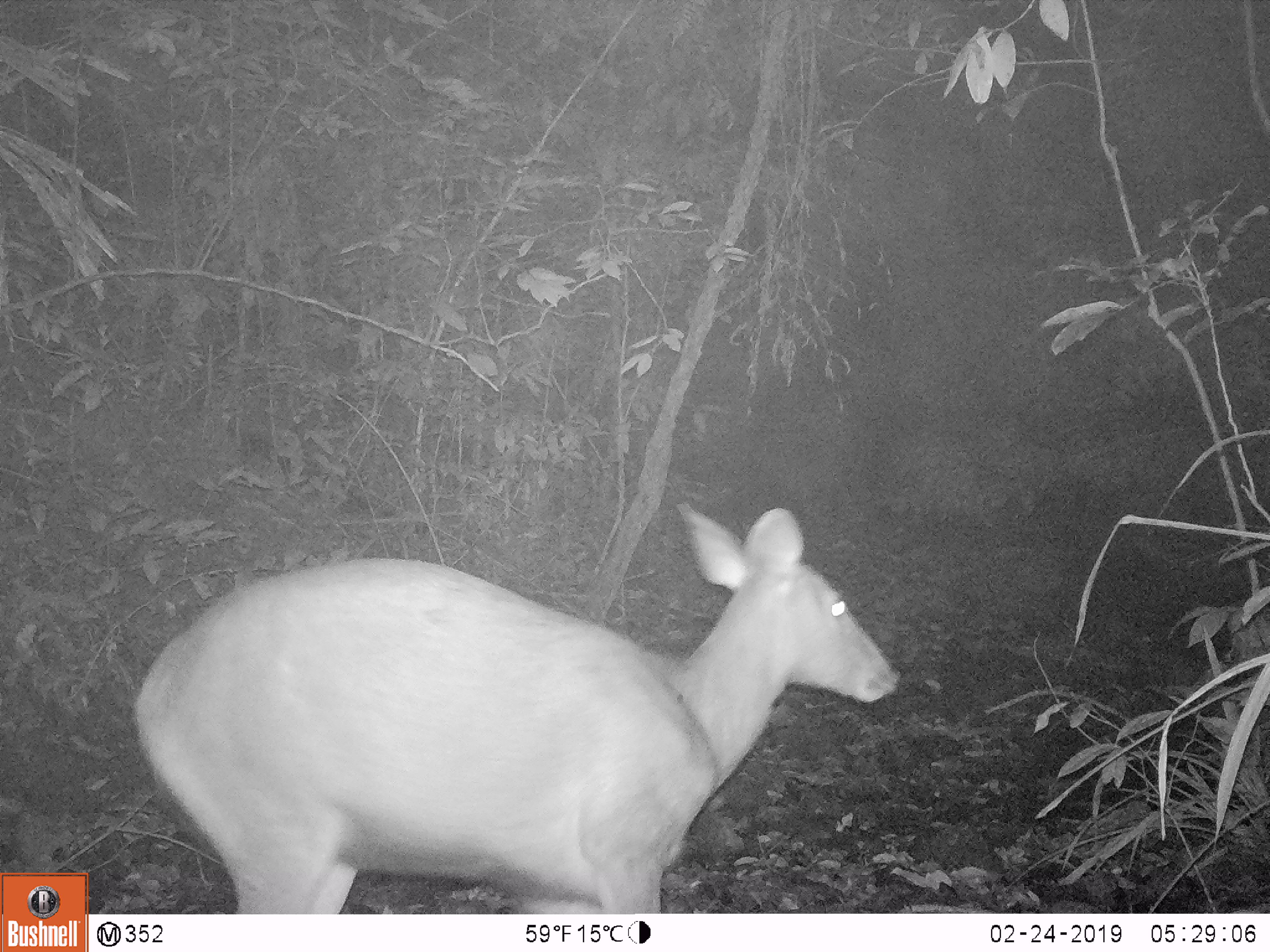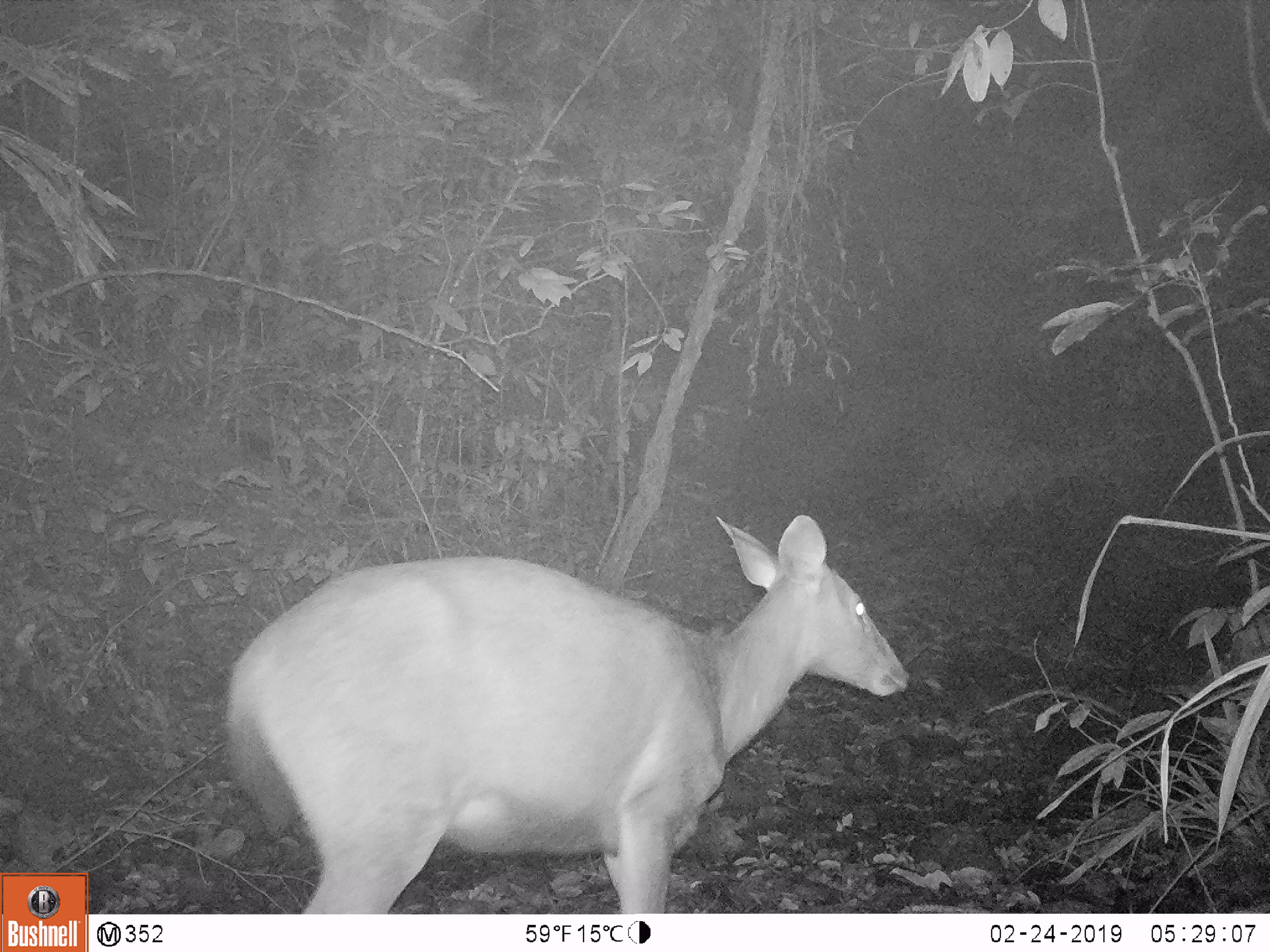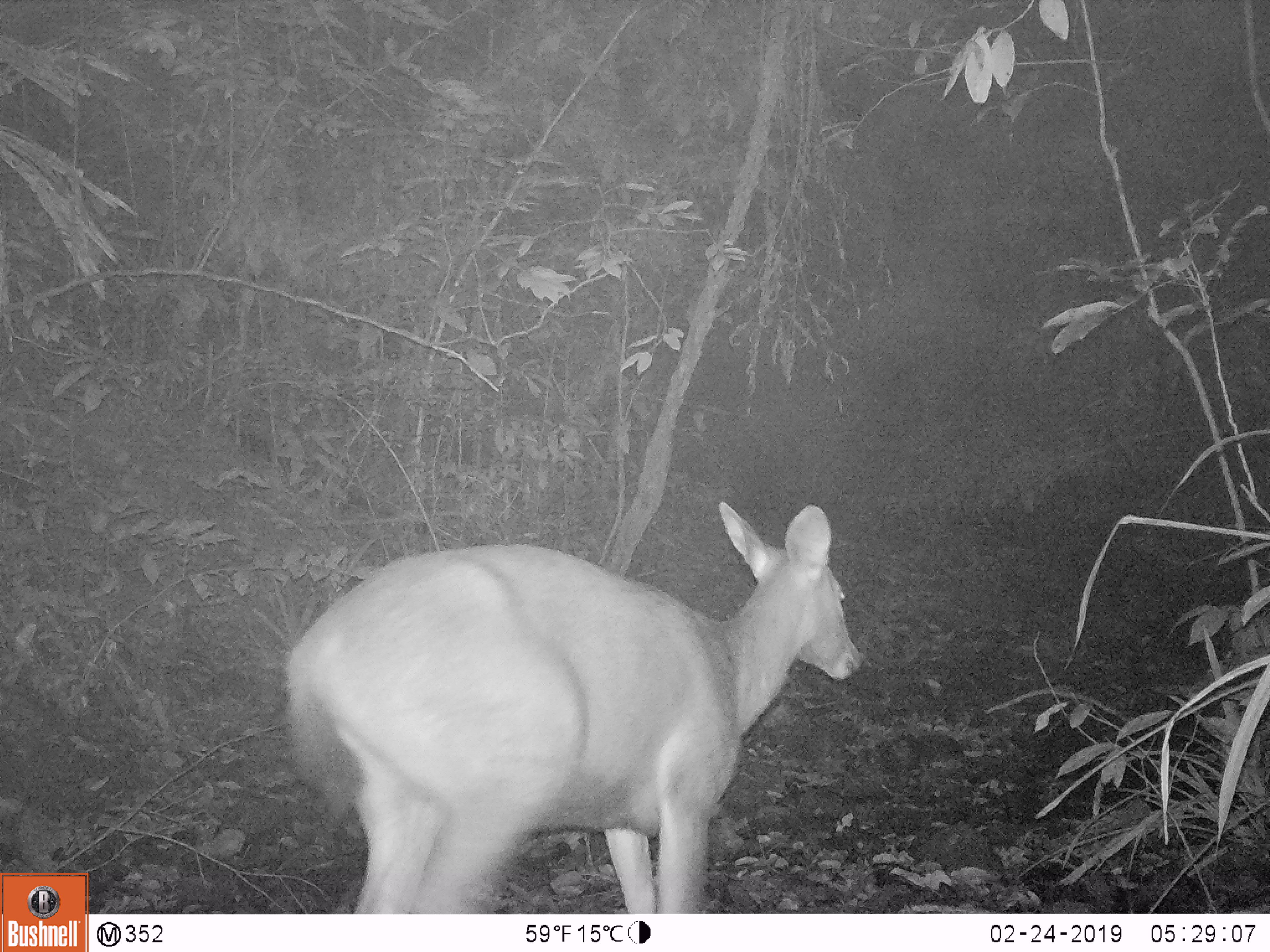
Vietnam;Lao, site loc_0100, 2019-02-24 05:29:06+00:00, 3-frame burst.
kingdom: Animalia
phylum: Chordata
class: Mammalia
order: Artiodactyla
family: Cervidae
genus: Rusa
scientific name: Rusa unicolor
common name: sambar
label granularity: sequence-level